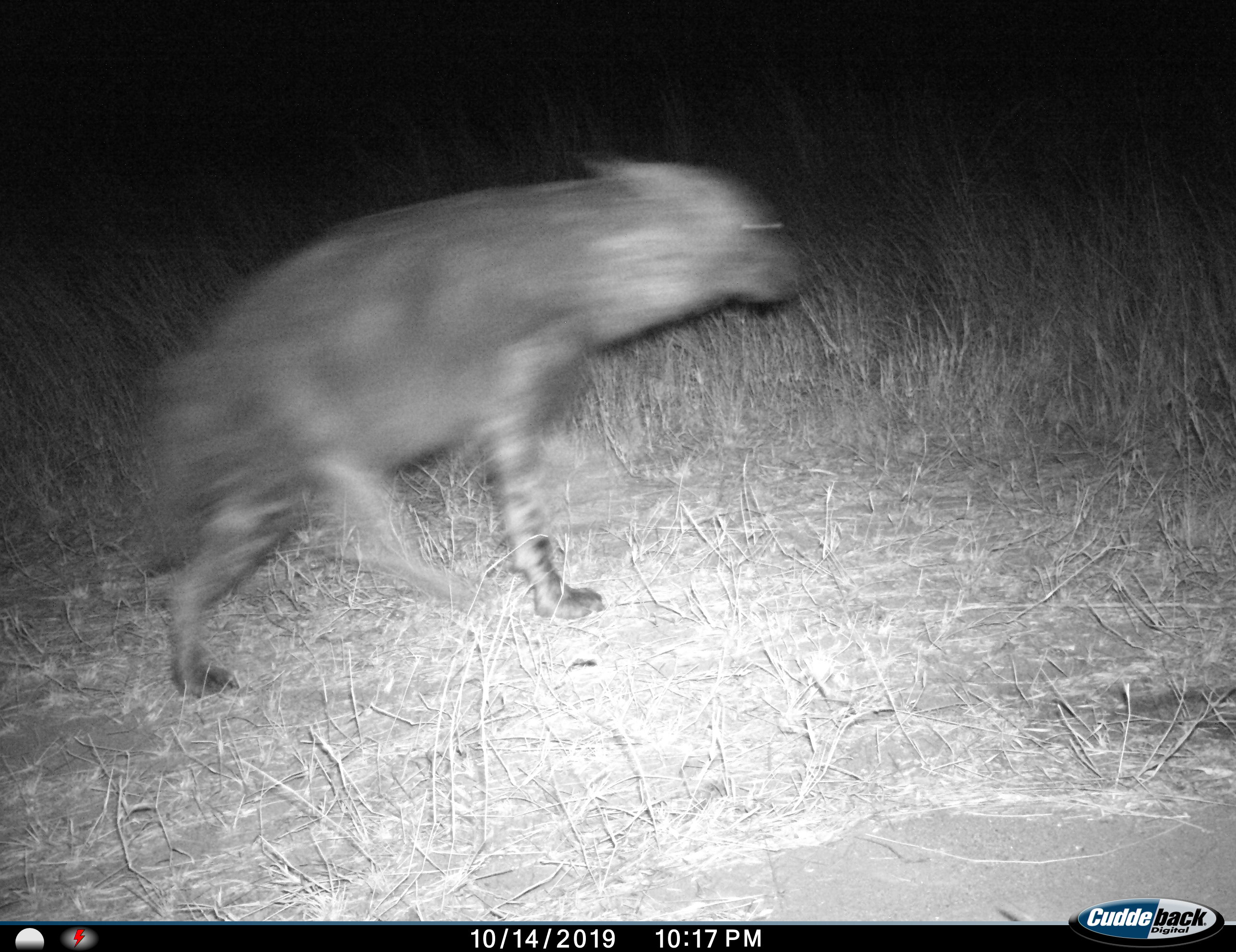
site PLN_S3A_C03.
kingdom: Animalia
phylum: Chordata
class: Mammalia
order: Carnivora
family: Hyaenidae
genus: Parahyaena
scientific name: Parahyaena brunnea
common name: brown hyena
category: hyenabrown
Hyenabrown (brown hyena) (Parahyaena brunnea), count 1. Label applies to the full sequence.